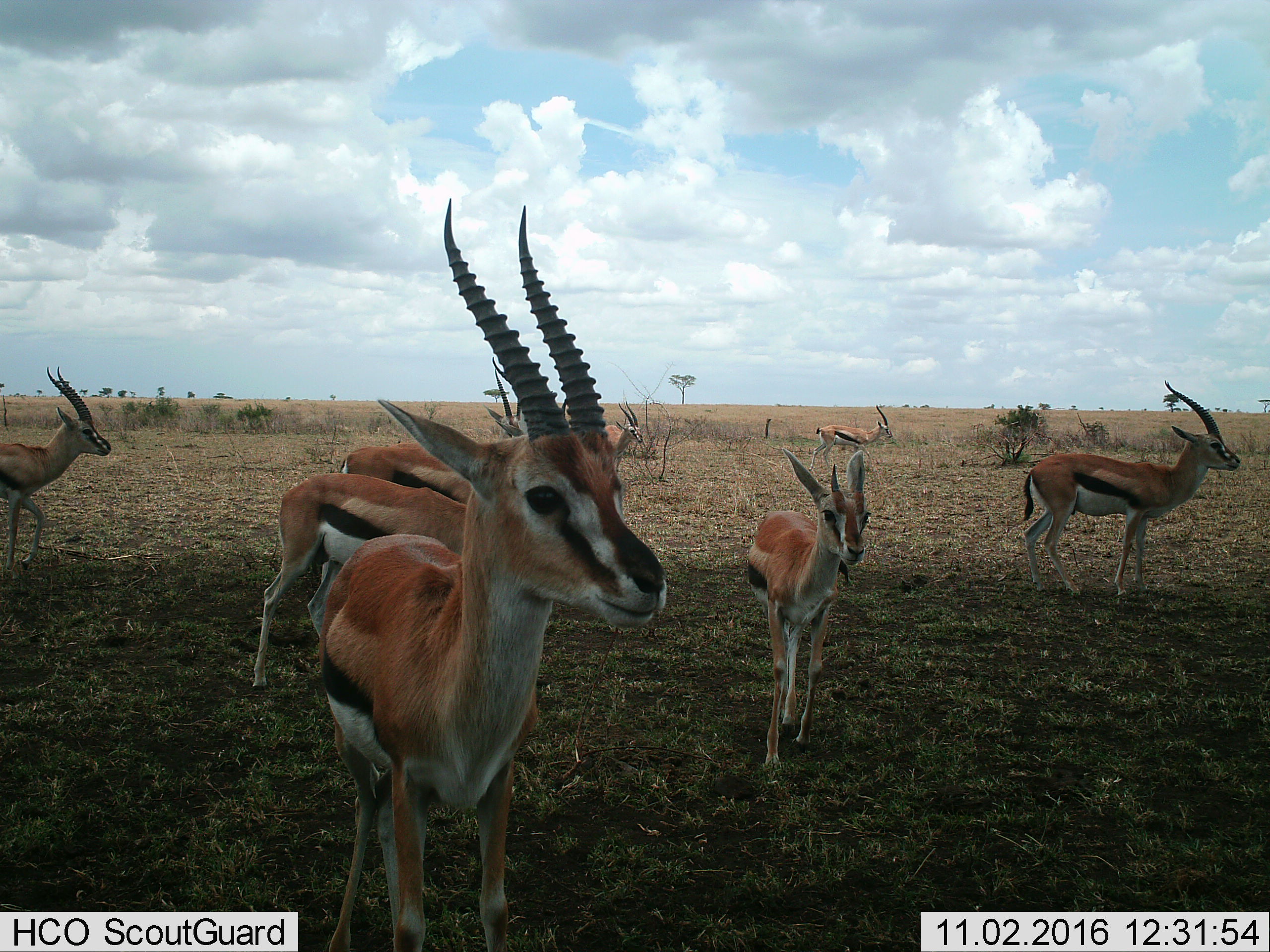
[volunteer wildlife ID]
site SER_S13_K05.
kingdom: Animalia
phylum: Chordata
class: Mammalia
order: Artiodactyla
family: Bovidae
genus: Eudorcas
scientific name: Eudorcas thomsonii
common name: thomson's gazelle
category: gazellethomsons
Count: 8.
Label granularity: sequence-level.